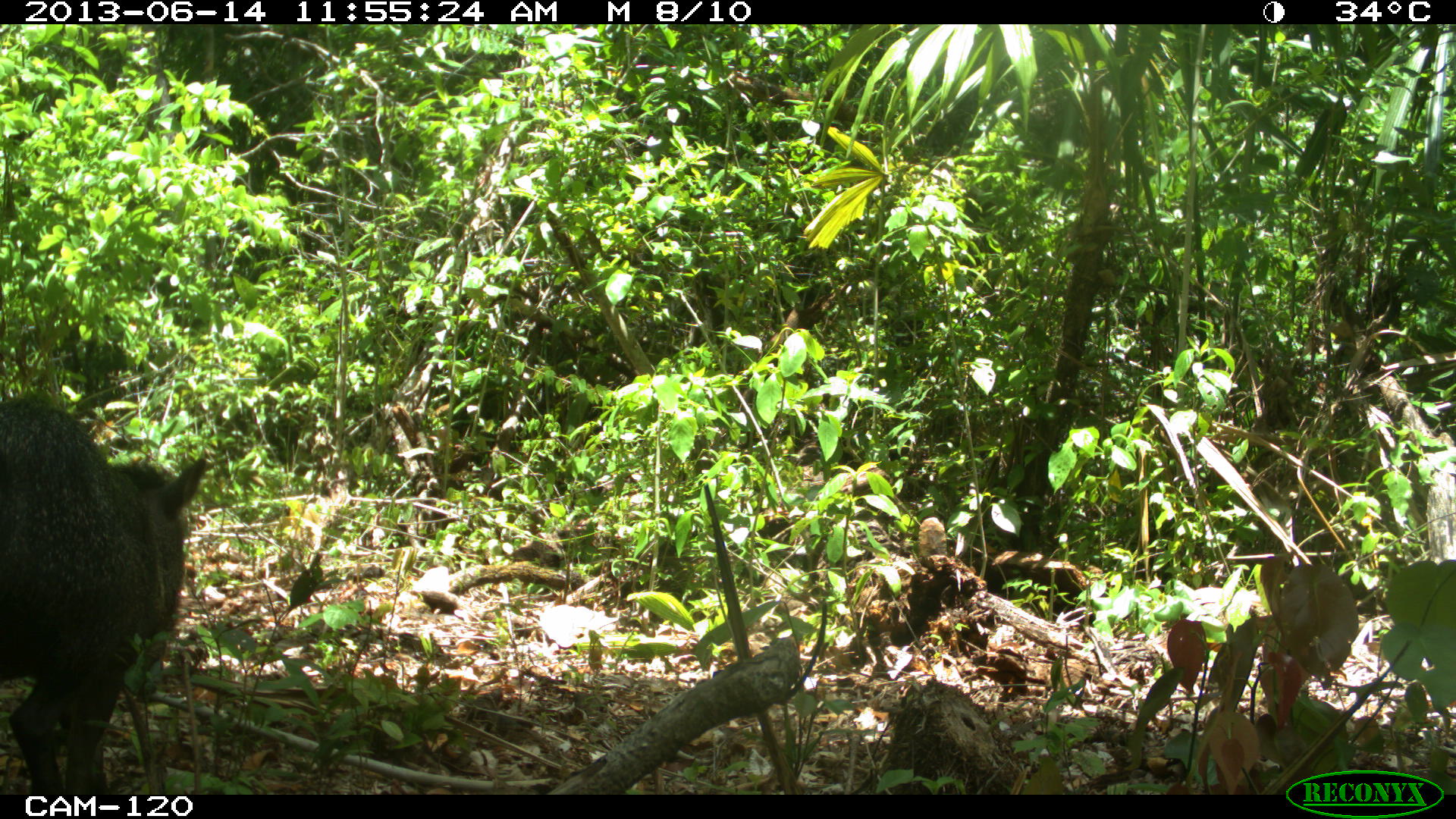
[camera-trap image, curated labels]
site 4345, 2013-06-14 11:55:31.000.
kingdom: Animalia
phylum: Chordata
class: Mammalia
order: Artiodactyla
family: Tayassuidae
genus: Pecari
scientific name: Pecari tajacu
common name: collared peccary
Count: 3.